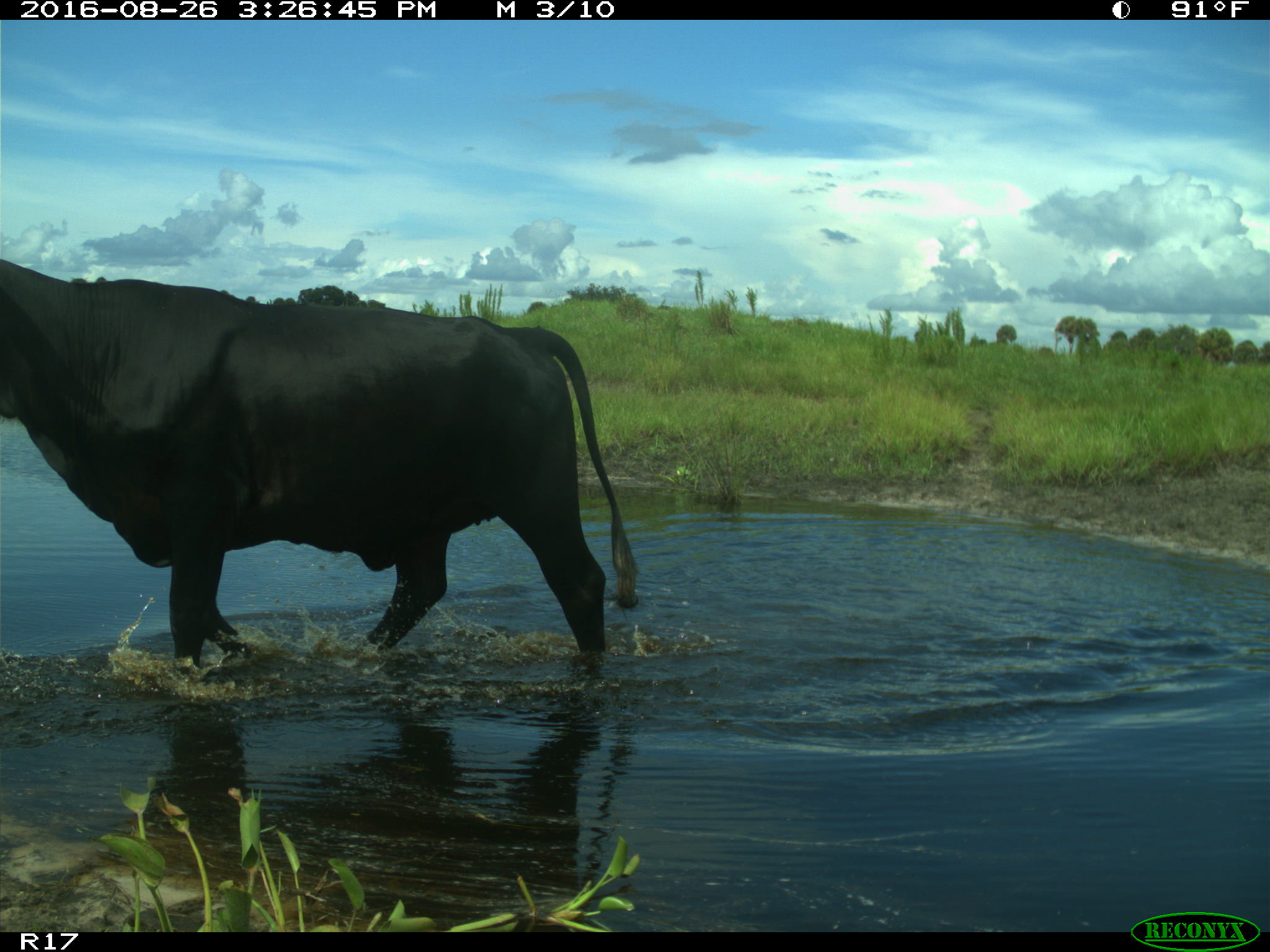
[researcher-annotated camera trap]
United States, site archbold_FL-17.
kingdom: Animalia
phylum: Chordata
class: Mammalia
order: Artiodactyla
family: Bovidae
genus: Bos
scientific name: Bos taurus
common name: domestic cow